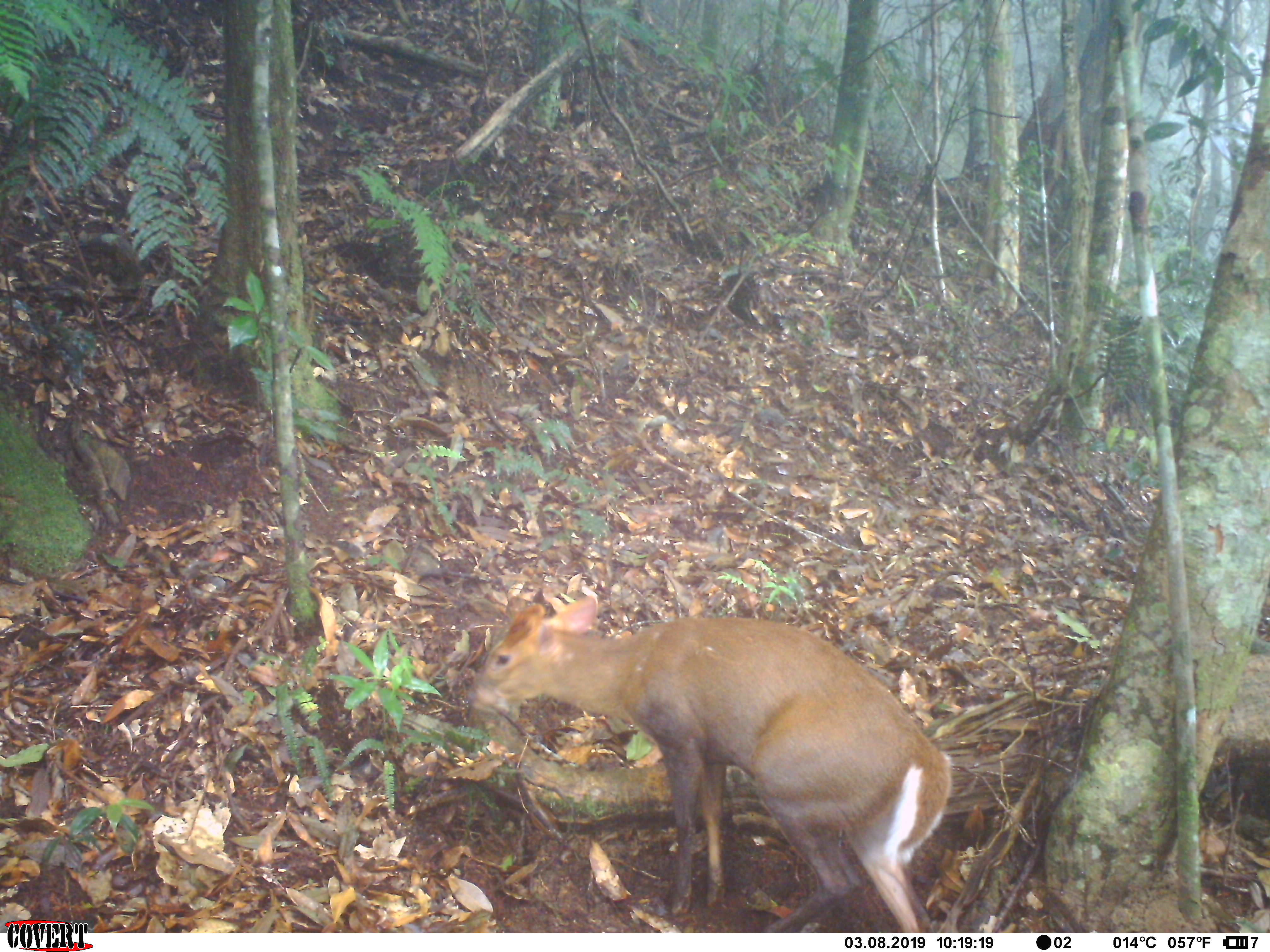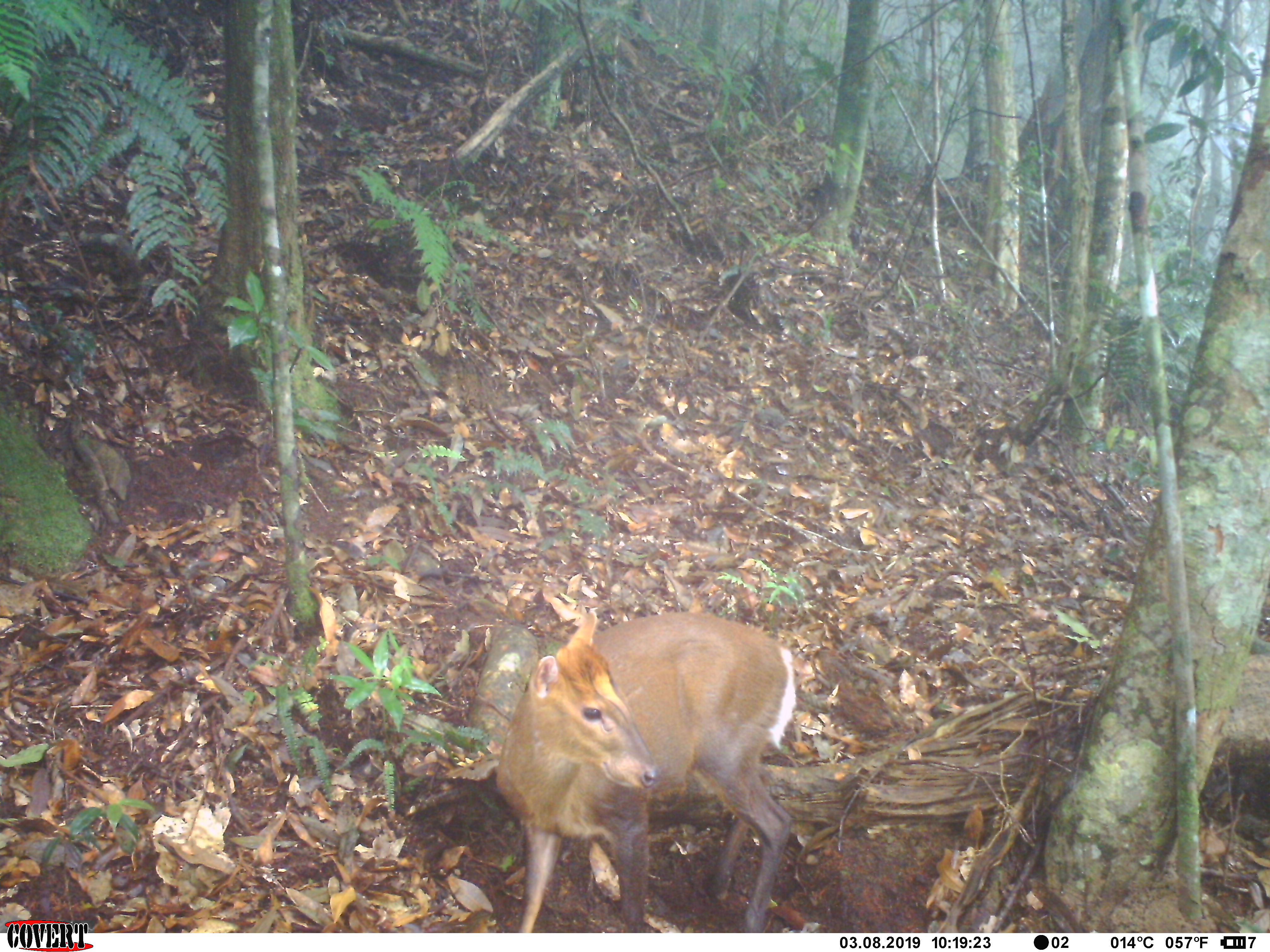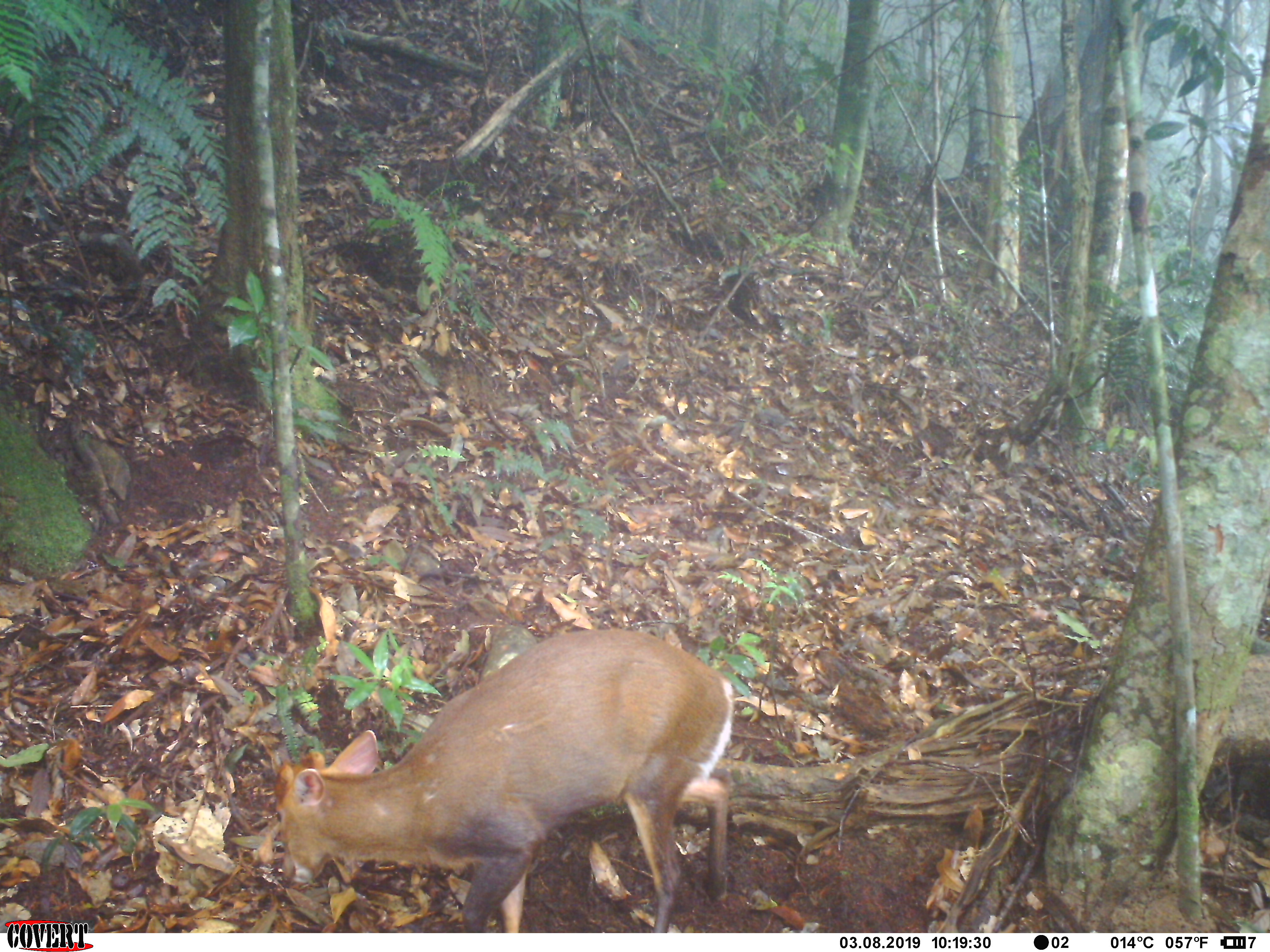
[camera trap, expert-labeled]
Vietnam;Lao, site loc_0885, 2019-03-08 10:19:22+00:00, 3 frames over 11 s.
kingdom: Animalia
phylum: Chordata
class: Mammalia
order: Artiodactyla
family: Cervidae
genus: Muntiacus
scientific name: Muntiacus rooseveltorum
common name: roosevelt's muntjac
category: roosevelts muntjac group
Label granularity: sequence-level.